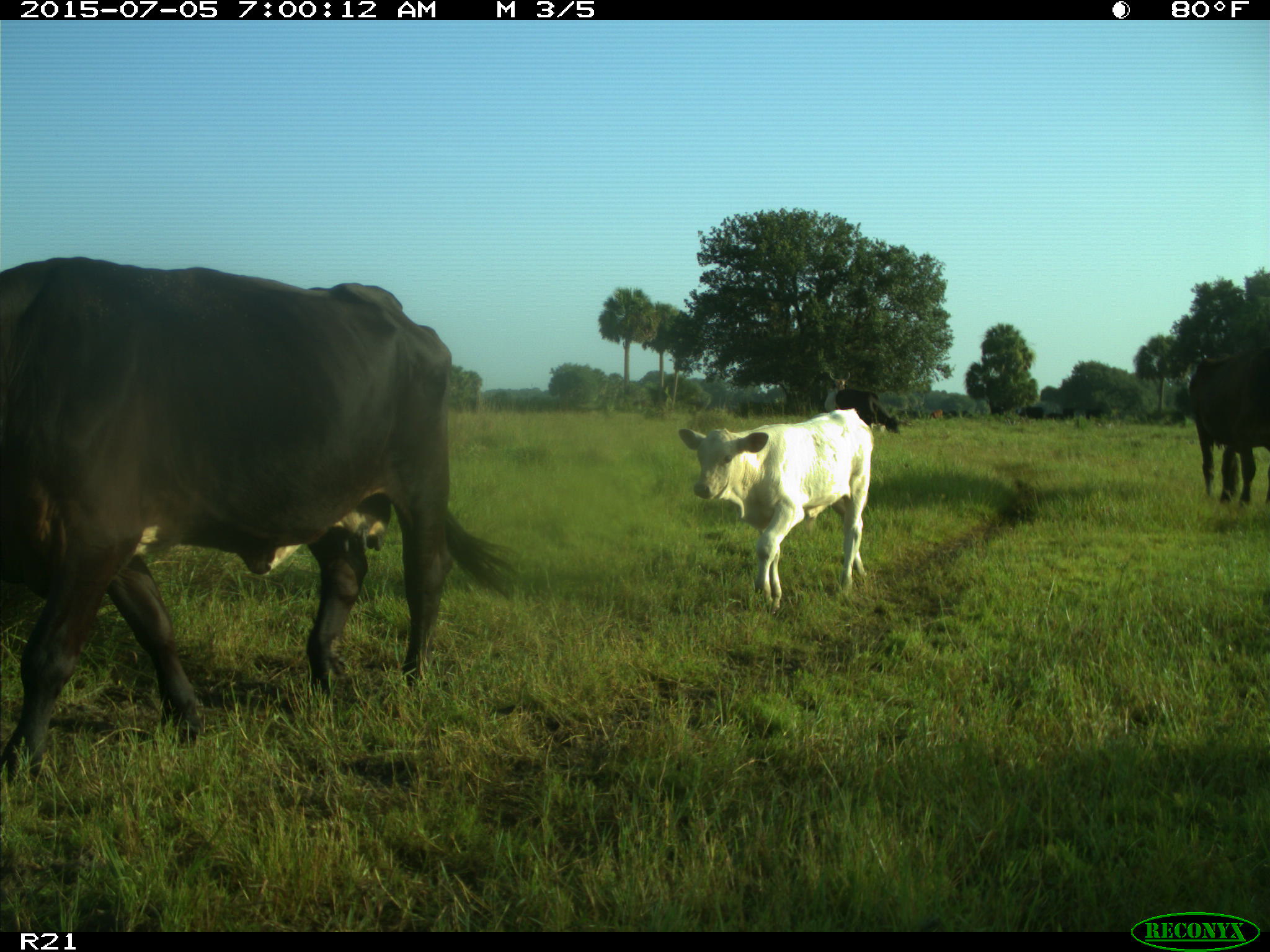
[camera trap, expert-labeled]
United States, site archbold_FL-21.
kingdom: Animalia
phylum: Chordata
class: Mammalia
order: Artiodactyla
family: Bovidae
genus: Bos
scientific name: Bos taurus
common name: domestic cow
Bos taurus (domestic cow).